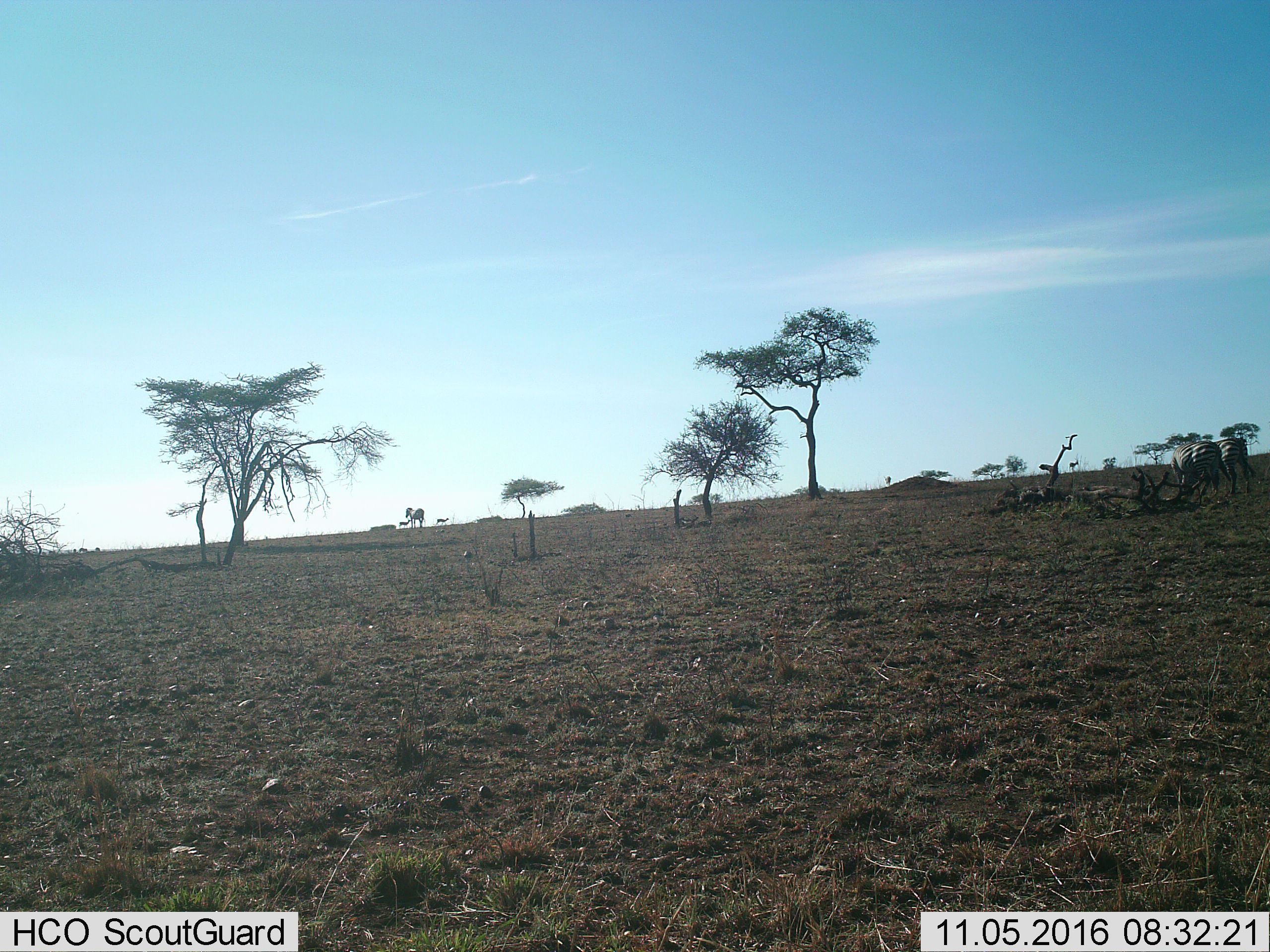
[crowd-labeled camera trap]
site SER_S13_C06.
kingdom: Animalia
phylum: Chordata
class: Mammalia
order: Perissodactyla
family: Equidae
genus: Equus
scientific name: Equus quagga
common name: plains zebra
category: zebraplains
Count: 3.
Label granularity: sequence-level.